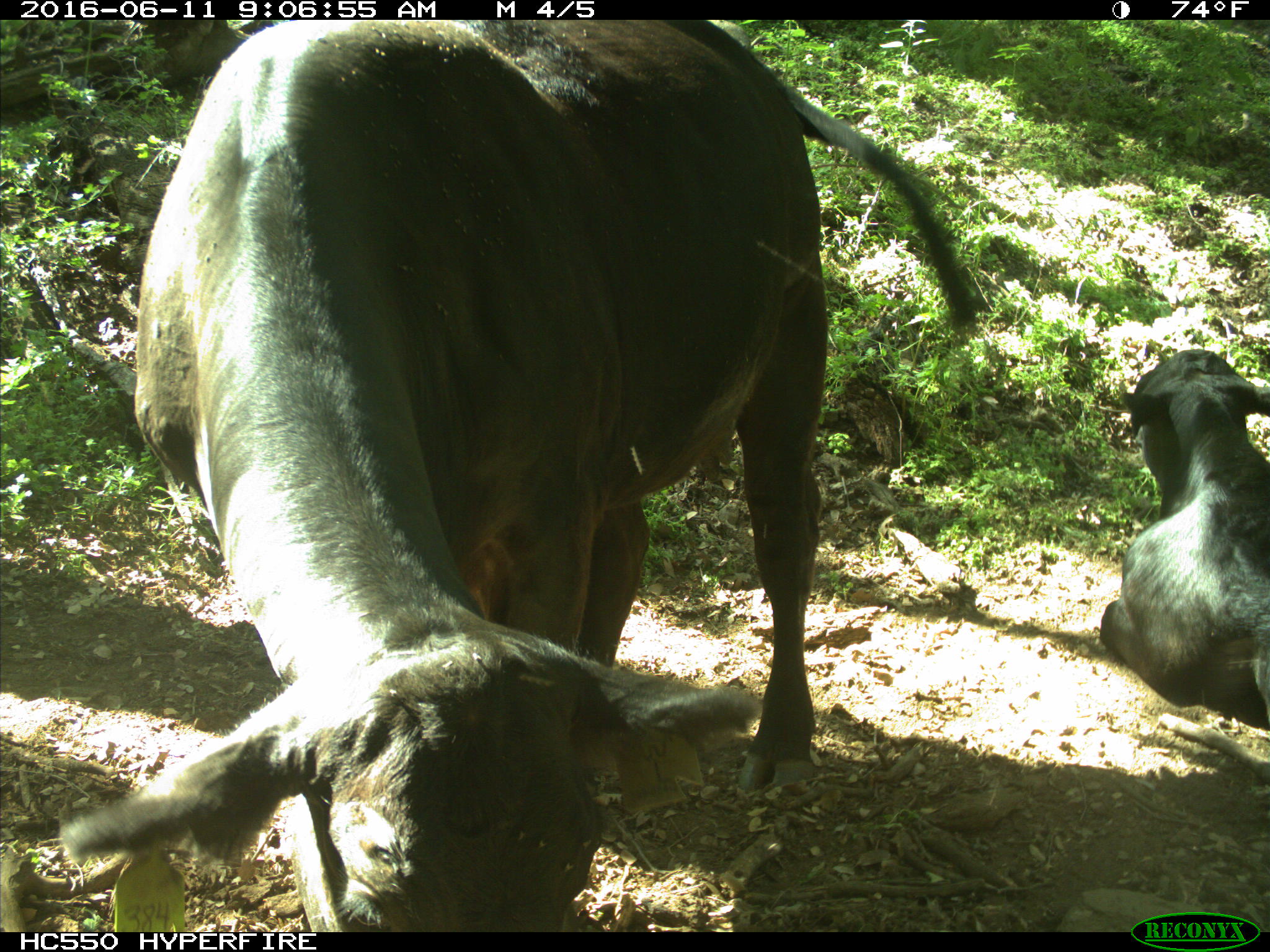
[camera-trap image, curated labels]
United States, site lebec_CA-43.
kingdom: Animalia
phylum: Chordata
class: Mammalia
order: Artiodactyla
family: Bovidae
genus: Bos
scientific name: Bos taurus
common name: domestic cow